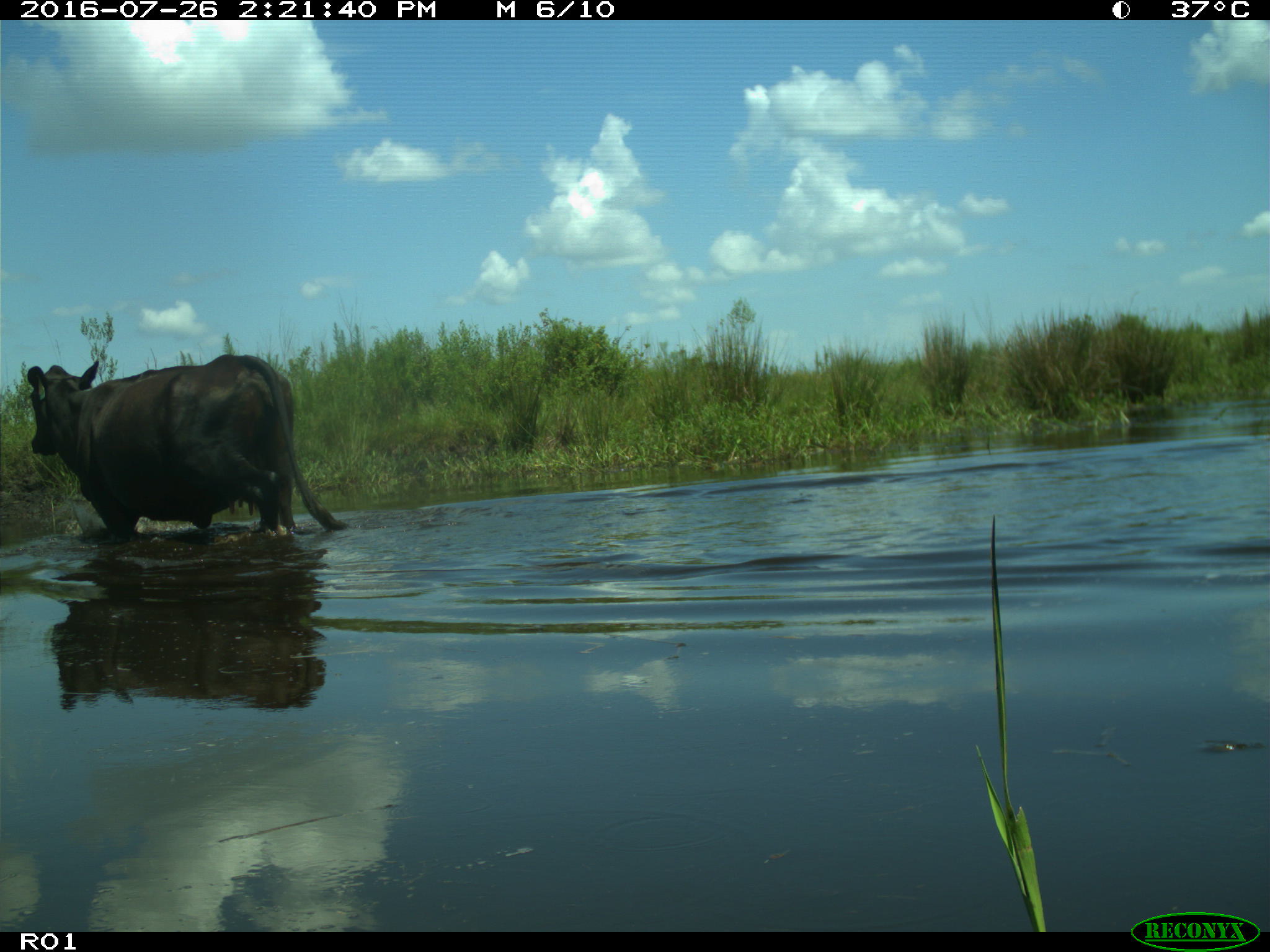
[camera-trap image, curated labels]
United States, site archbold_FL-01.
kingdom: Animalia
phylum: Chordata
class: Mammalia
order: Artiodactyla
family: Bovidae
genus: Bos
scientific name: Bos taurus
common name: domestic cow